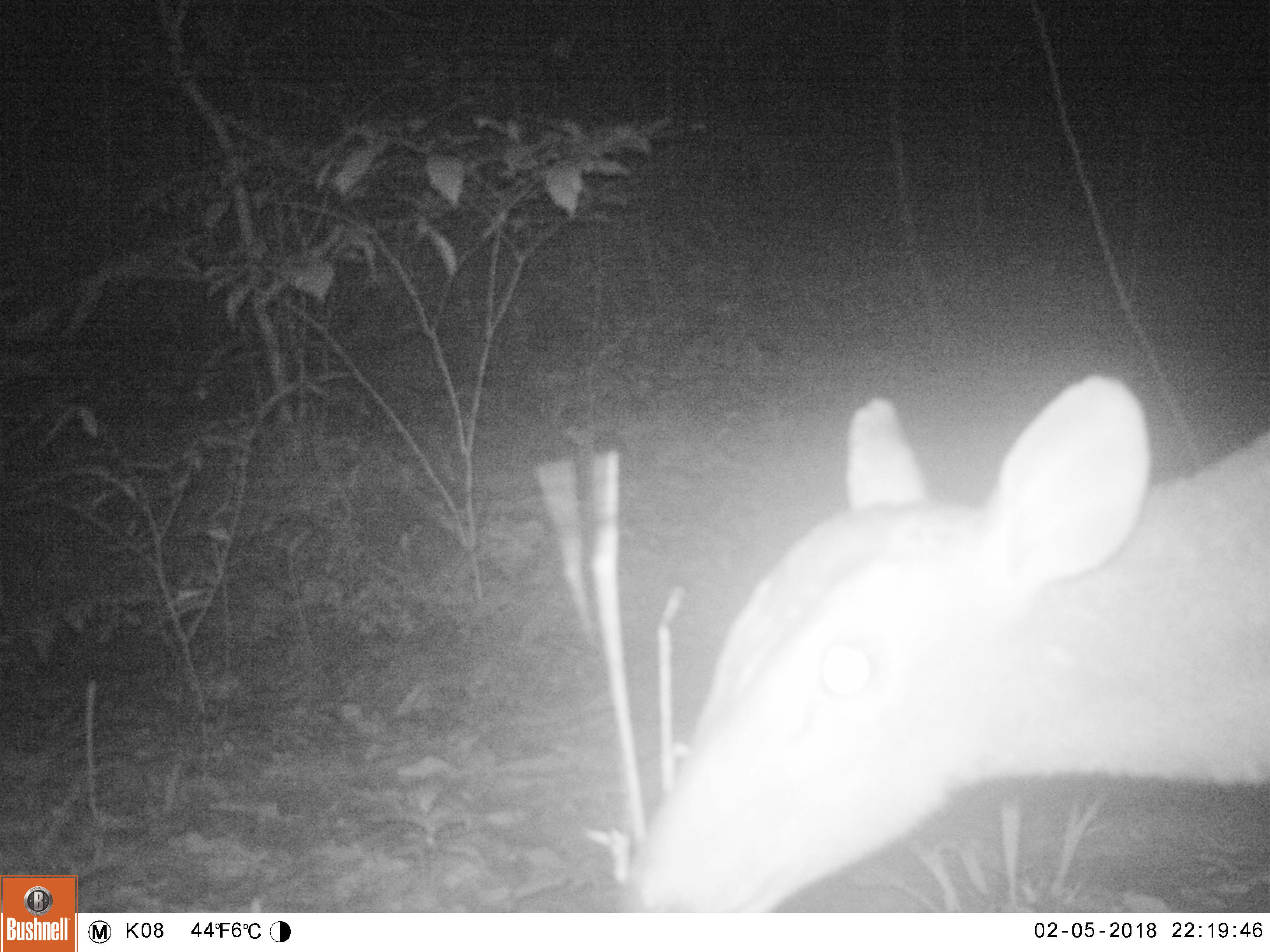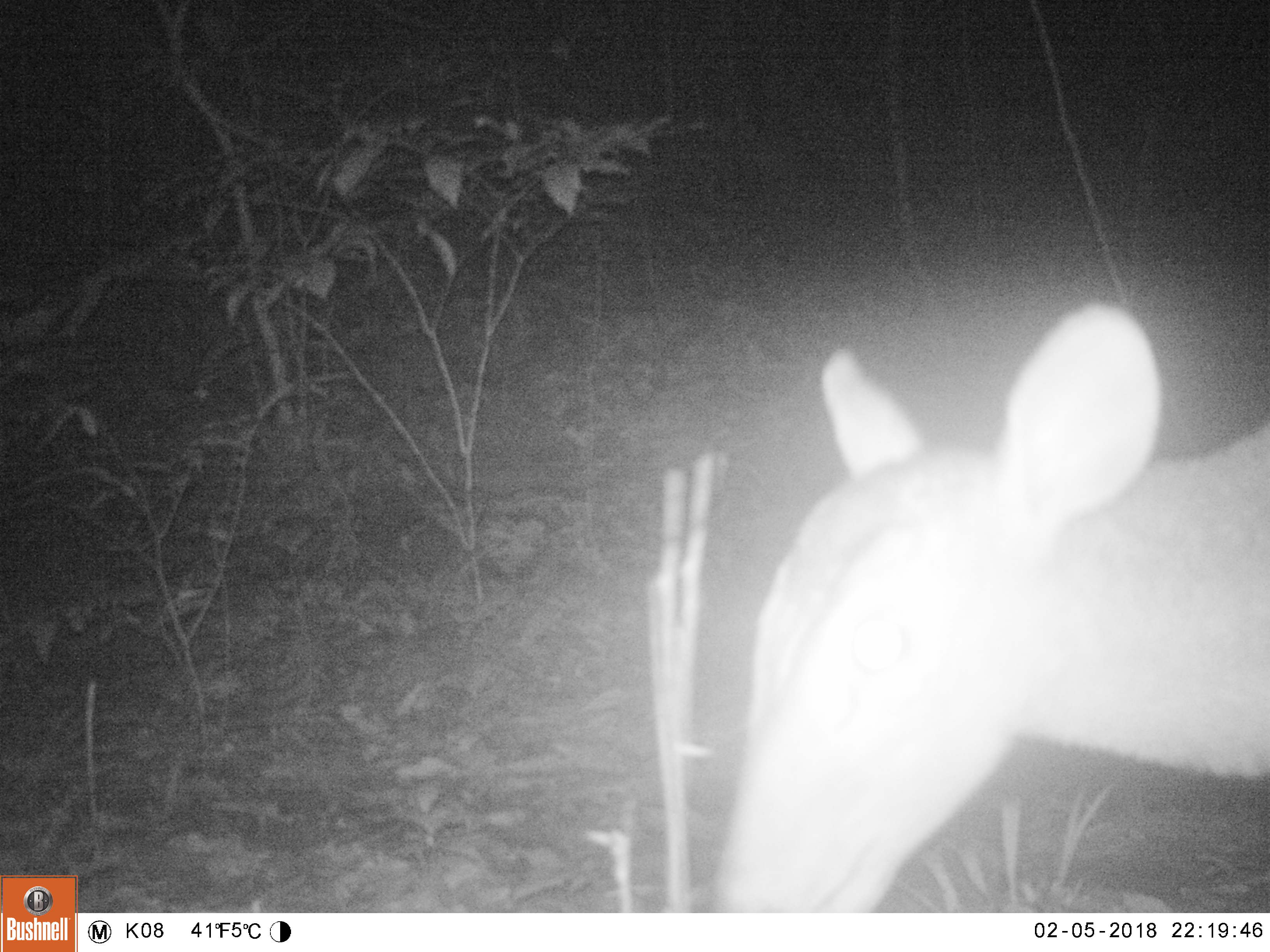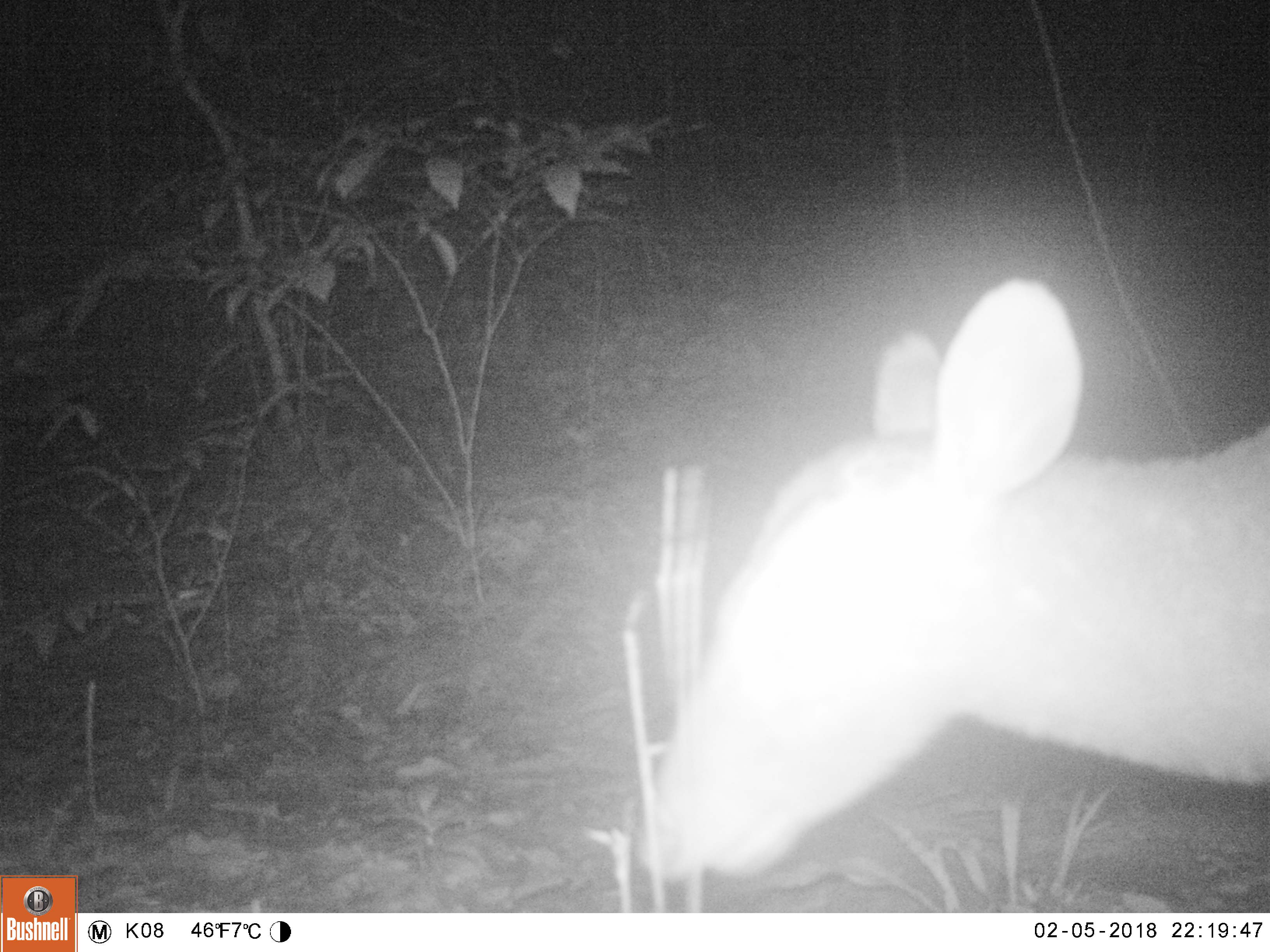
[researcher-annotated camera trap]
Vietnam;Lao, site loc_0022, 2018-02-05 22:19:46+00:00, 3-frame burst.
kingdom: Animalia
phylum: Chordata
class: Mammalia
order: Artiodactyla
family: Cervidae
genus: Muntiacus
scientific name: Muntiacus vuquangensis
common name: large-antlered muntjac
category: large antlered muntjac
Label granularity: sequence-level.